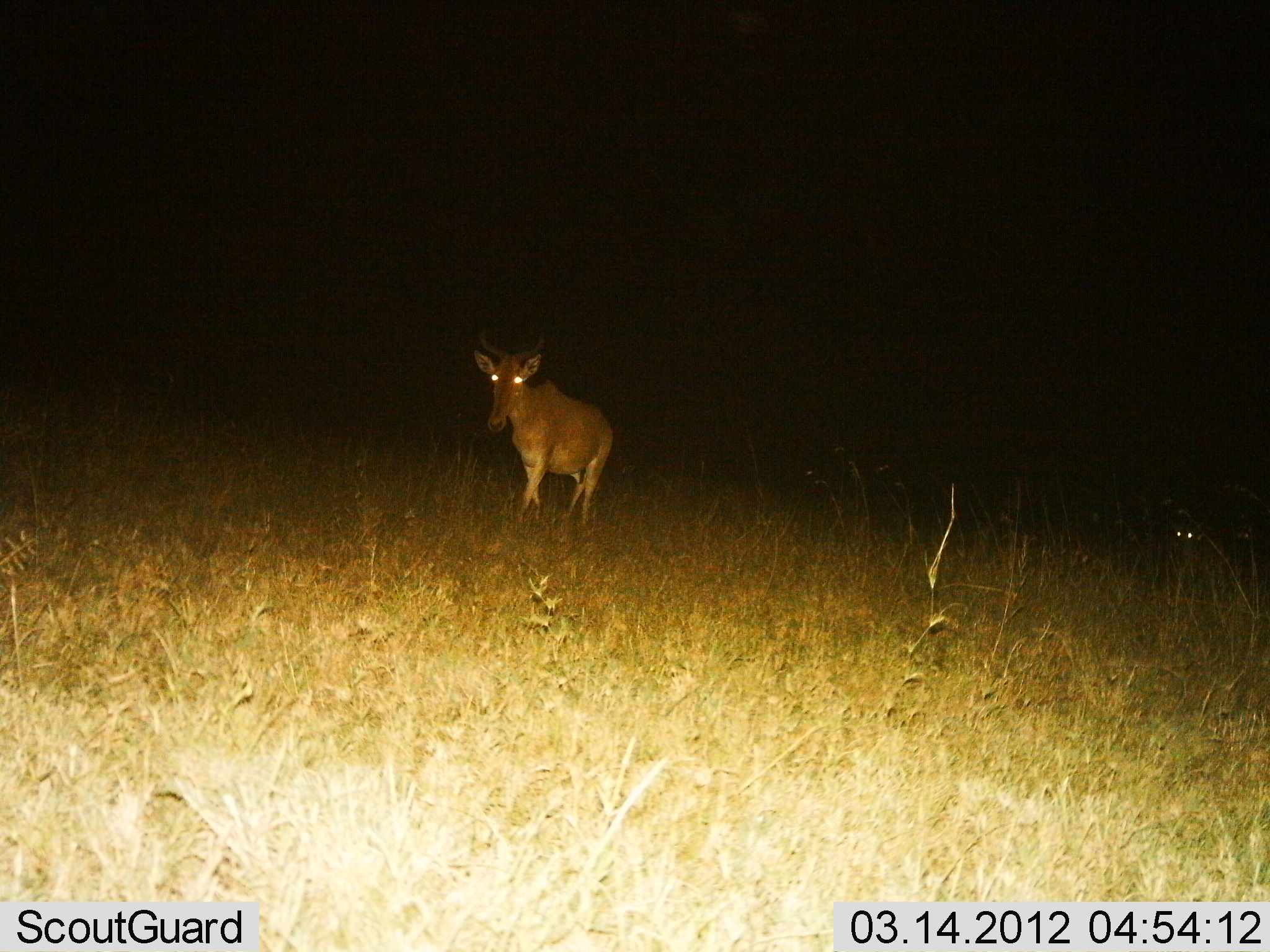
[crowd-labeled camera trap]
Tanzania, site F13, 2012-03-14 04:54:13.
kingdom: Animalia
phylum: Chordata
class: Mammalia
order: Artiodactyla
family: Bovidae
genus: Alcelaphus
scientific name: Alcelaphus buselaphus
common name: hartebeest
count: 1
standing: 25%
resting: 0%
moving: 75%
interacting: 0%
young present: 0%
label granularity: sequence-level